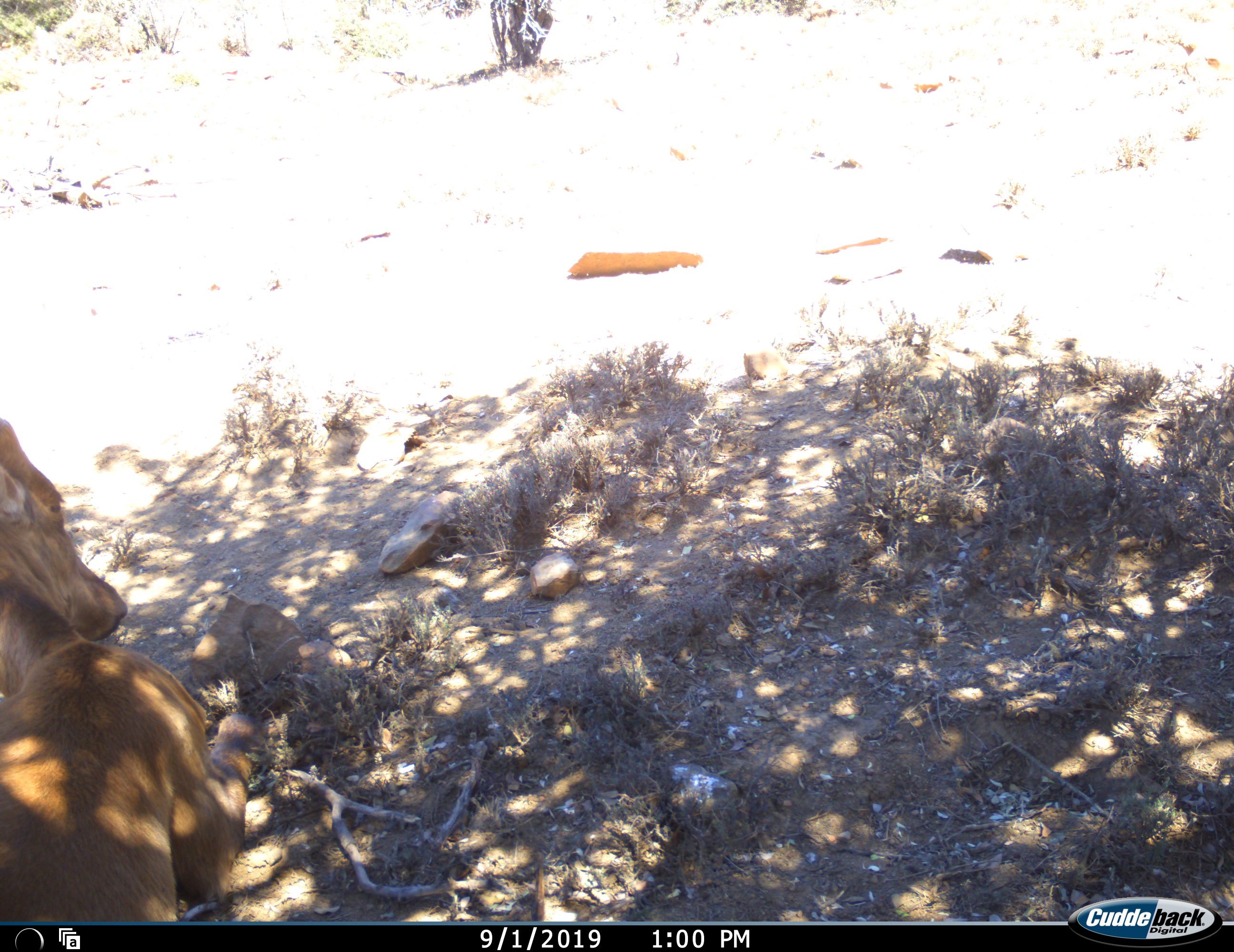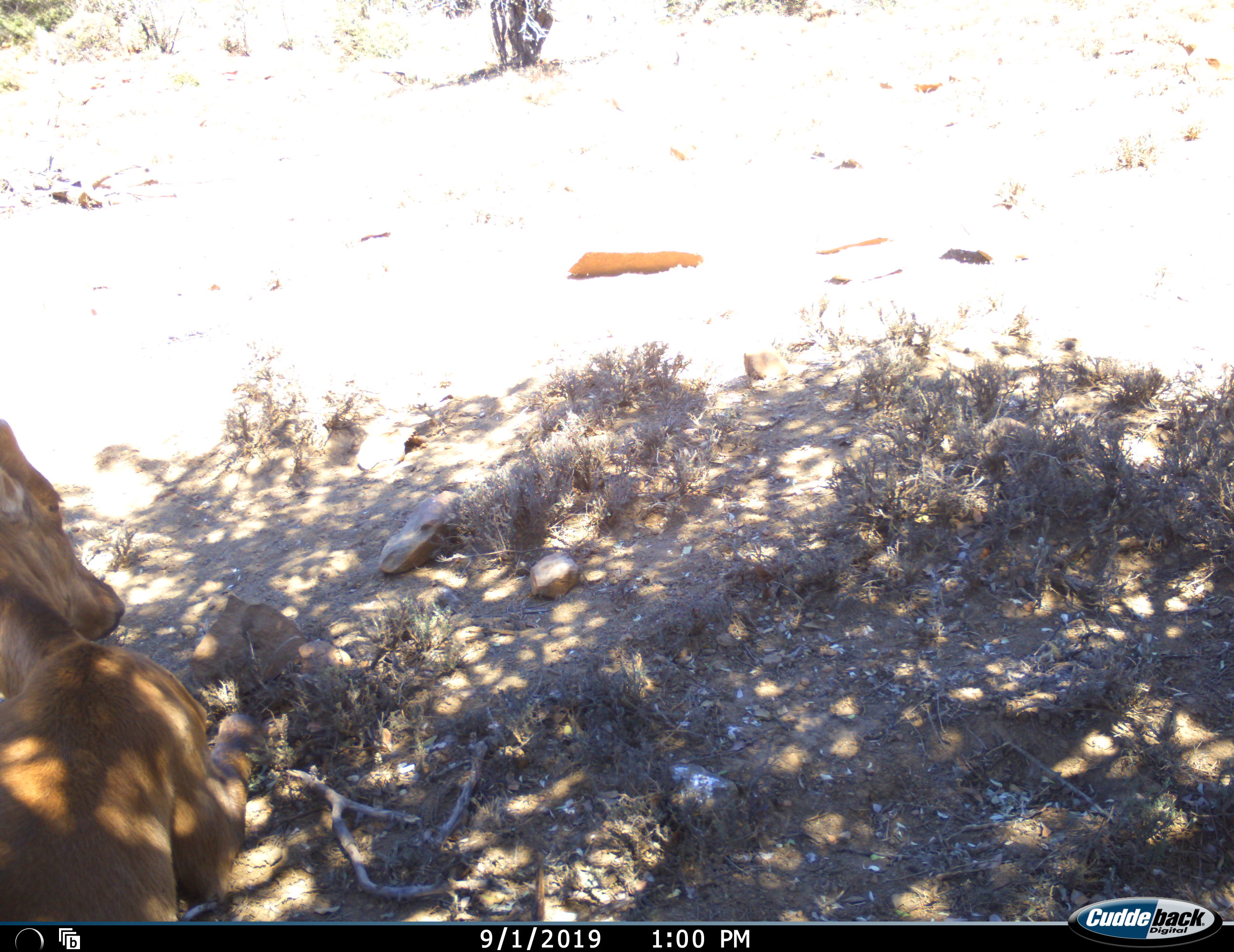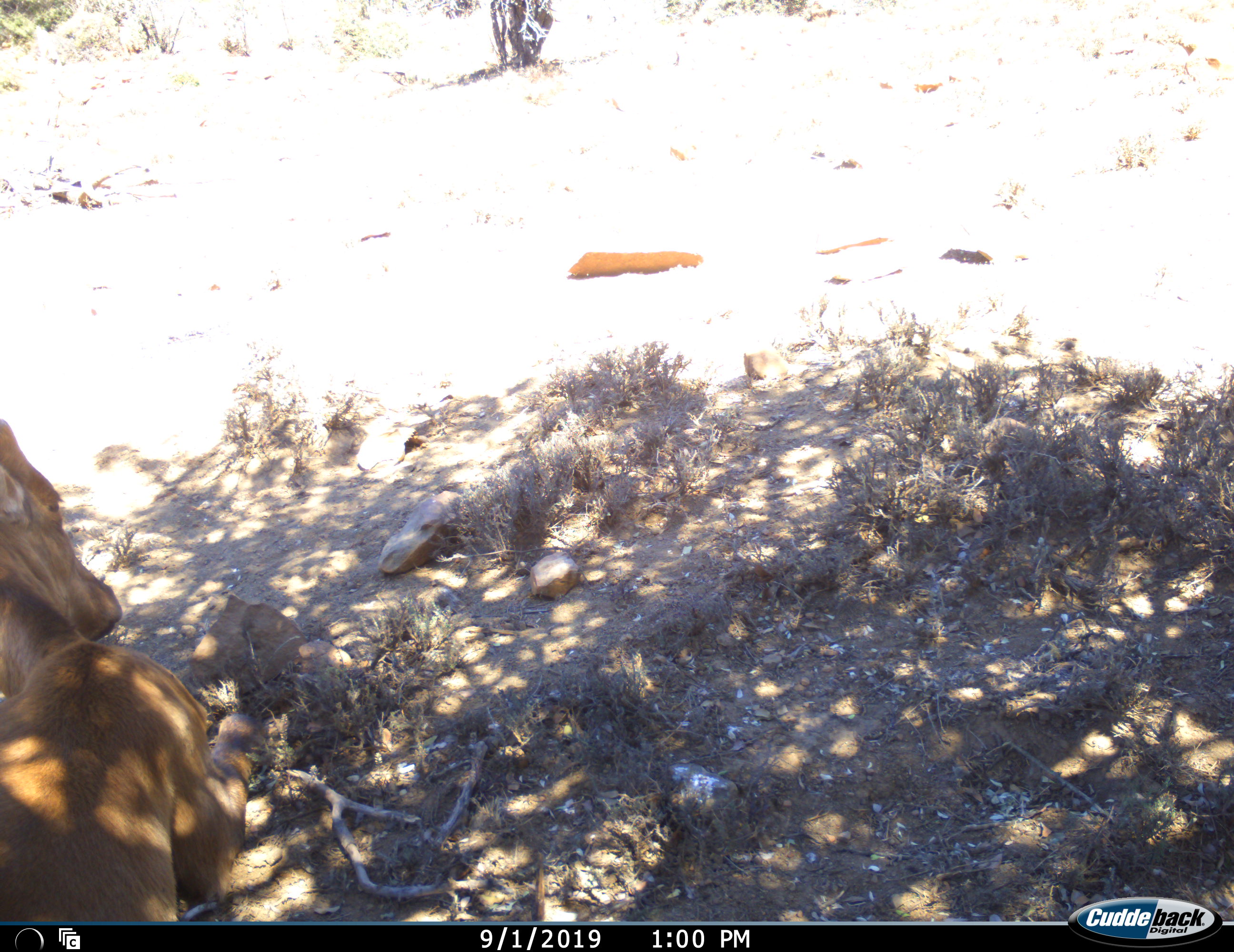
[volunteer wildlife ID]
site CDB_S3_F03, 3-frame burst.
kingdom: Animalia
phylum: Chordata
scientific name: Vertebrata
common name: domestic animal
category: domesticanimal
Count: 1.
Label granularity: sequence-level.